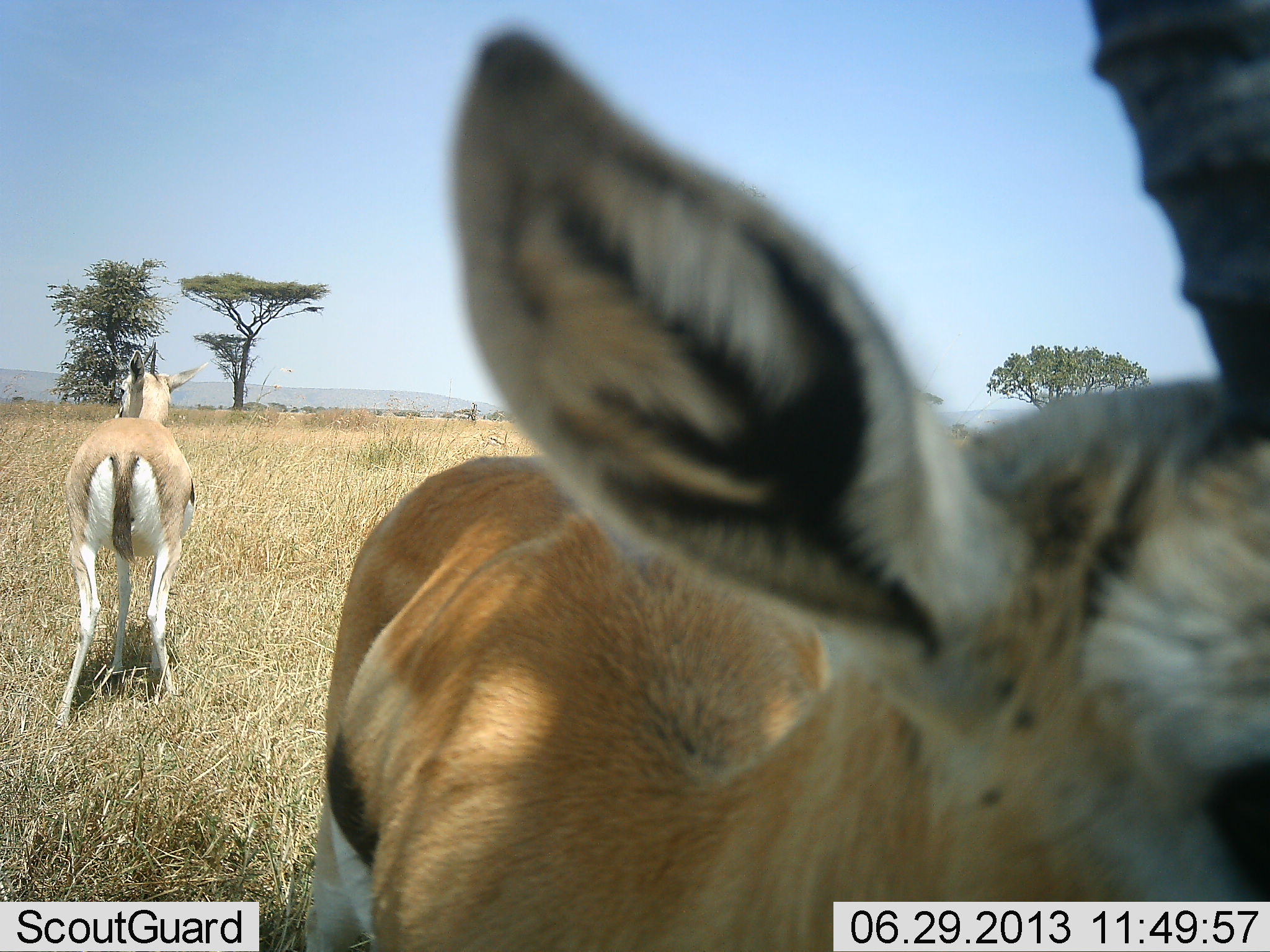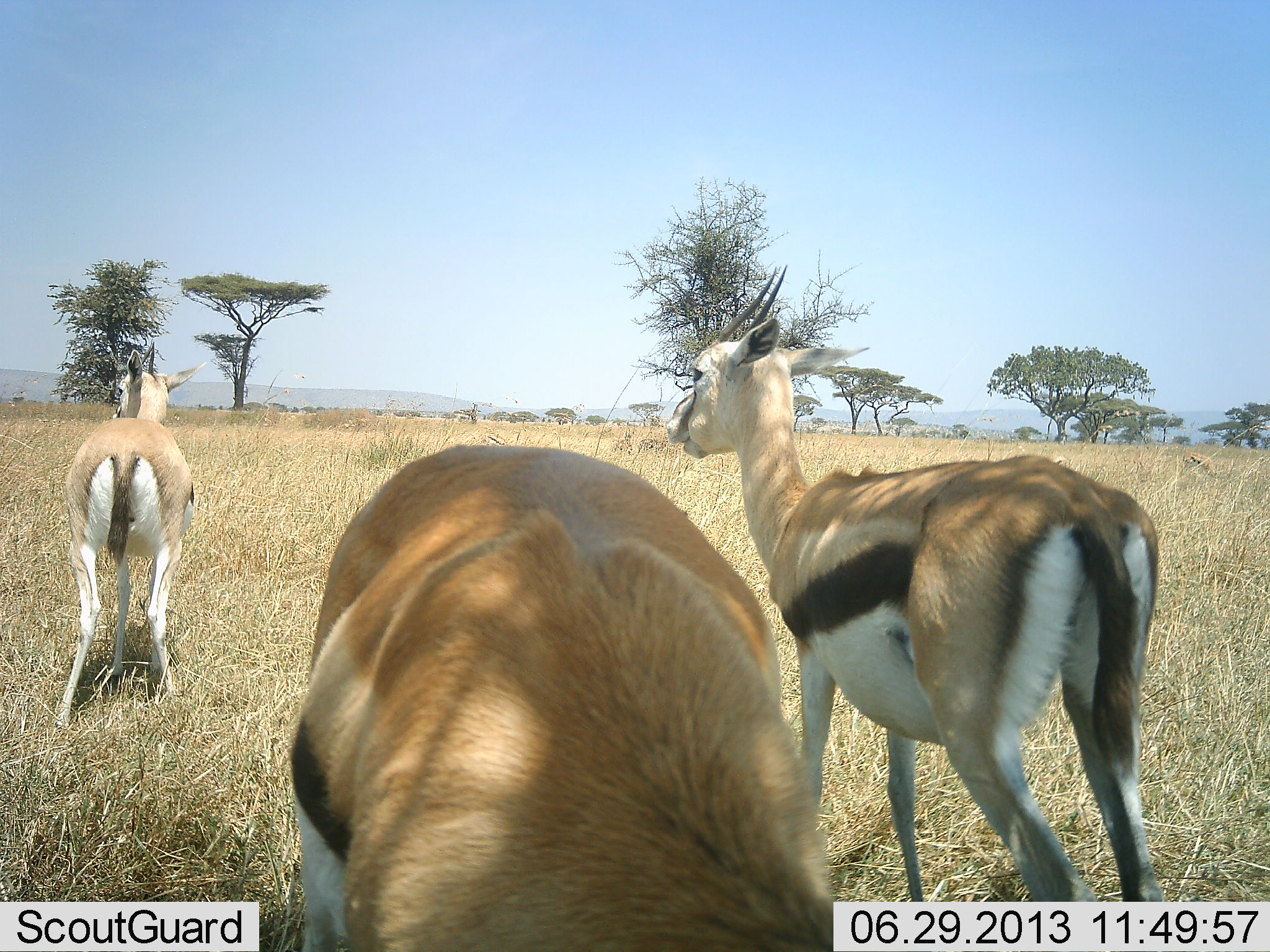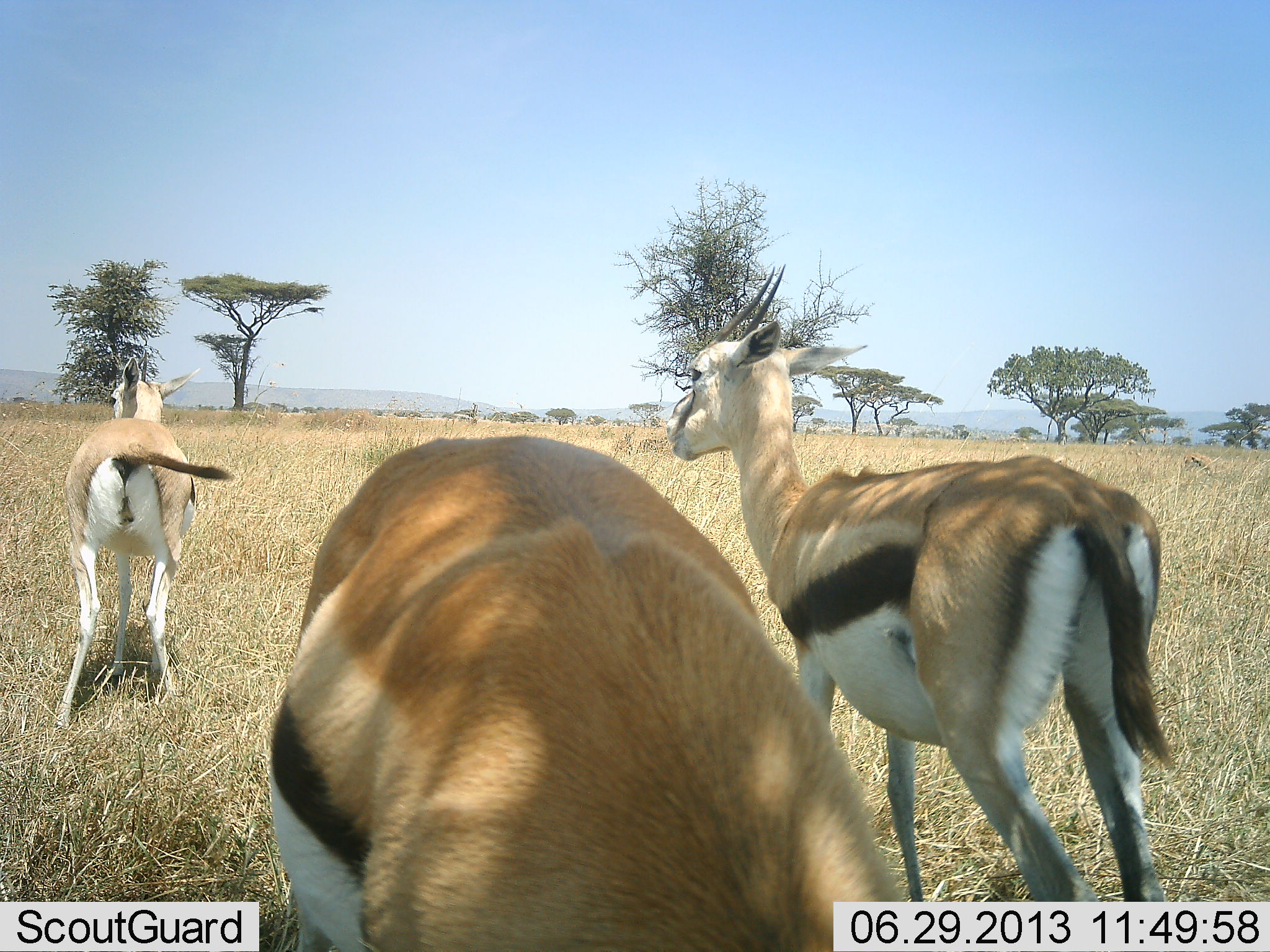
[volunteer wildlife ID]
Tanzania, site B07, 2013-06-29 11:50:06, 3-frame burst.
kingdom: Animalia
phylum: Chordata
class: Mammalia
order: Artiodactyla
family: Bovidae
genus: Eudorcas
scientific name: Eudorcas thomsonii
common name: thomson's gazelle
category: gazellethomsons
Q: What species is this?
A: Gazellethomsons (thomson's gazelle) (Eudorcas thomsonii).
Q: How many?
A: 3.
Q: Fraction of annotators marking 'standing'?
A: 82%.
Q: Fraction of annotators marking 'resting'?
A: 0%.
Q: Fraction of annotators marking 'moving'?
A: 18%.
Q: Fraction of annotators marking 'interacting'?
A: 0%.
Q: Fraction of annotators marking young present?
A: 0%.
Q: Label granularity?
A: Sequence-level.